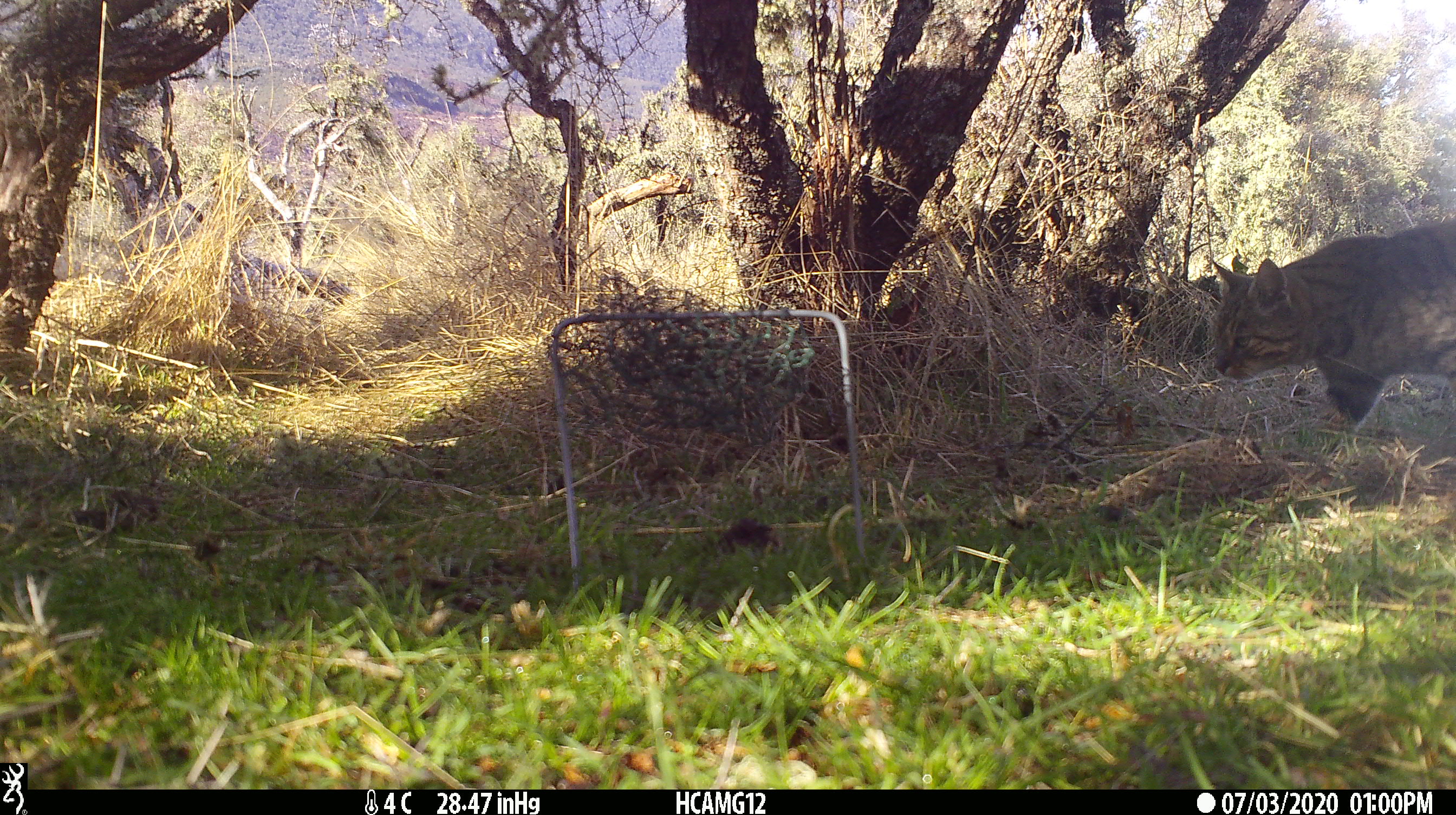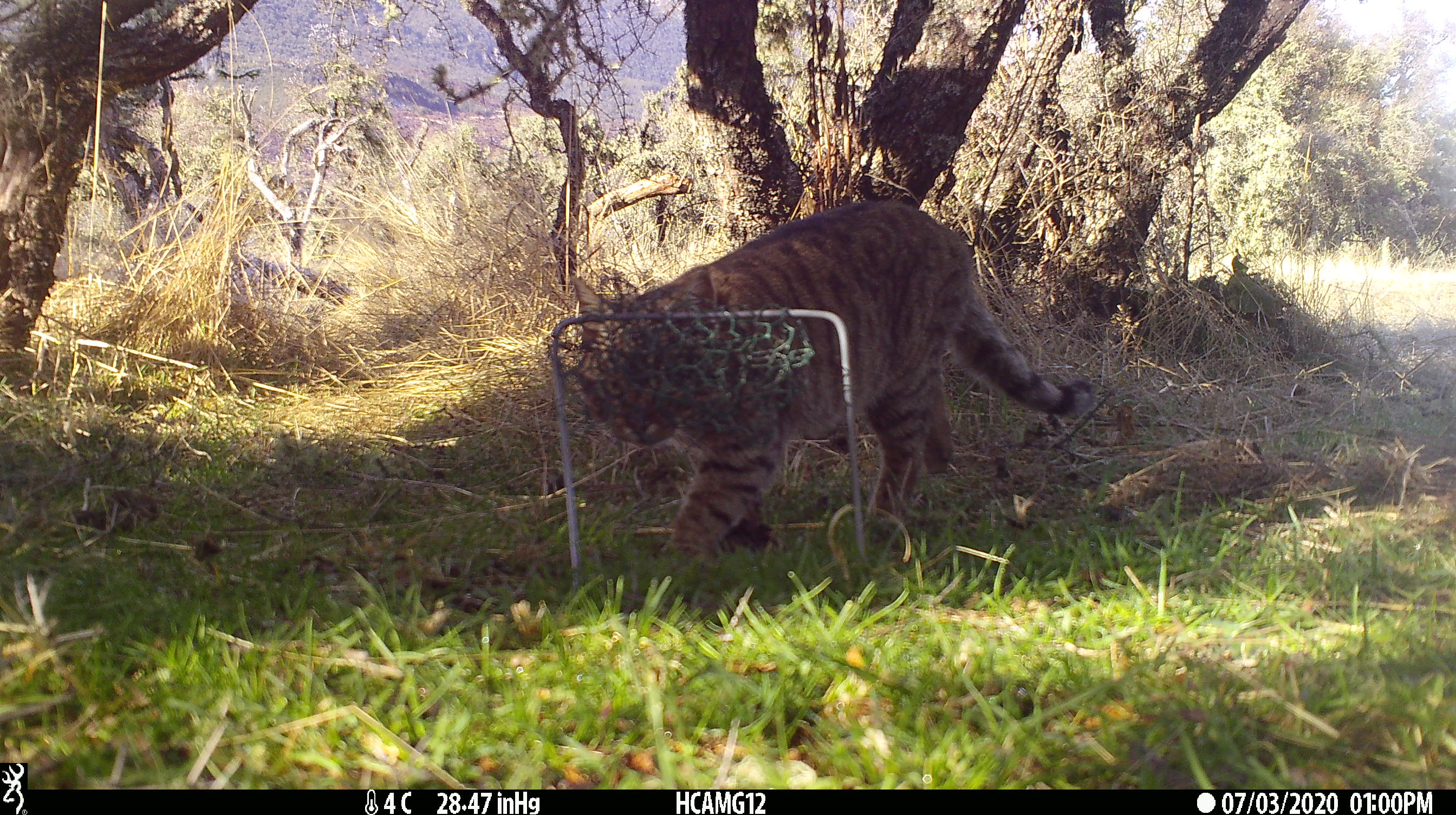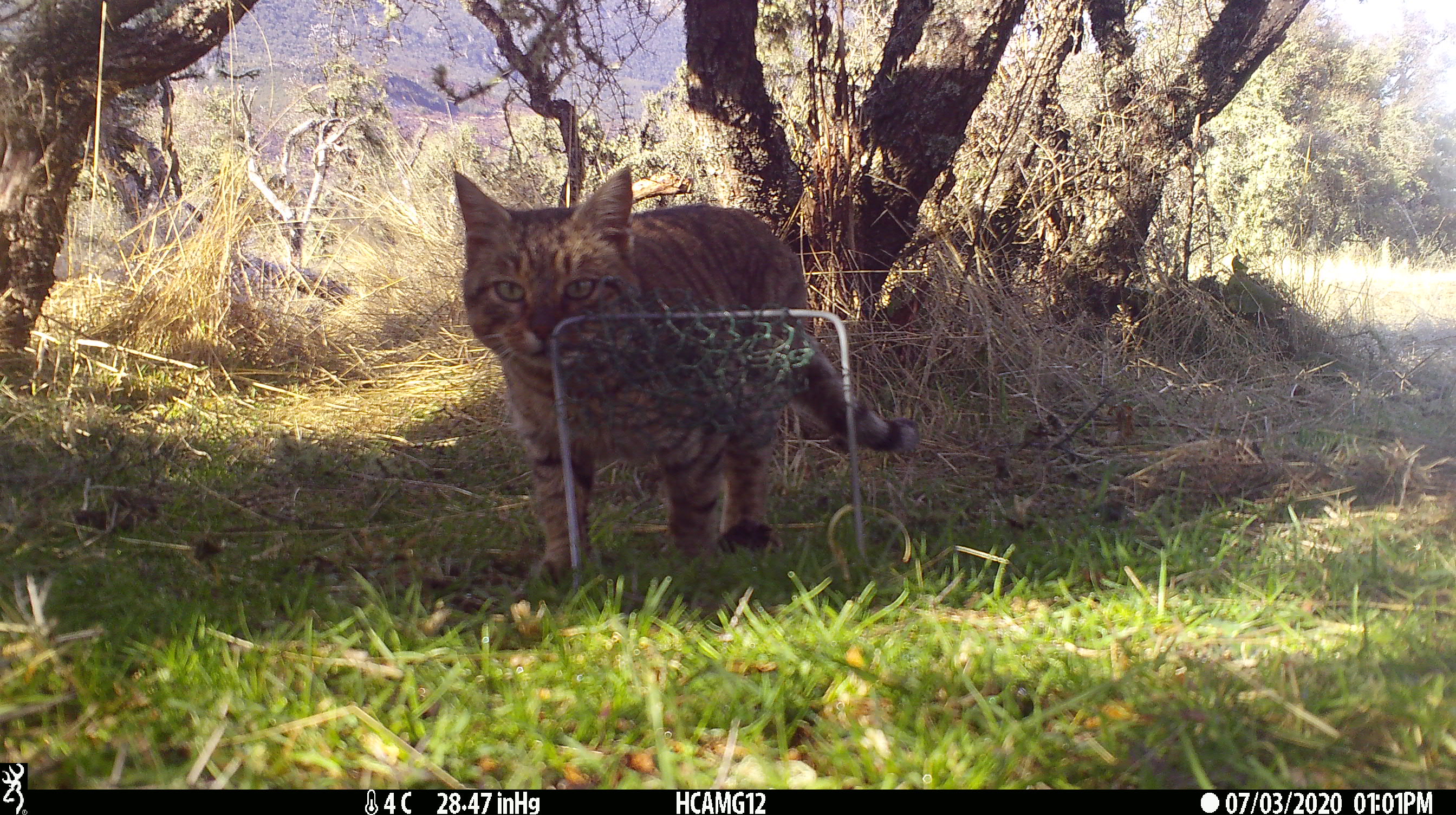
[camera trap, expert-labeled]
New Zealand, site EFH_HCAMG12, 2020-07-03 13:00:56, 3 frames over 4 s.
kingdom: Animalia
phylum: Chordata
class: Mammalia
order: Carnivora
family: Felidae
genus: Felis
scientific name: Felis catus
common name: domestic cat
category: cat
Cat (domestic cat) (Felis catus).